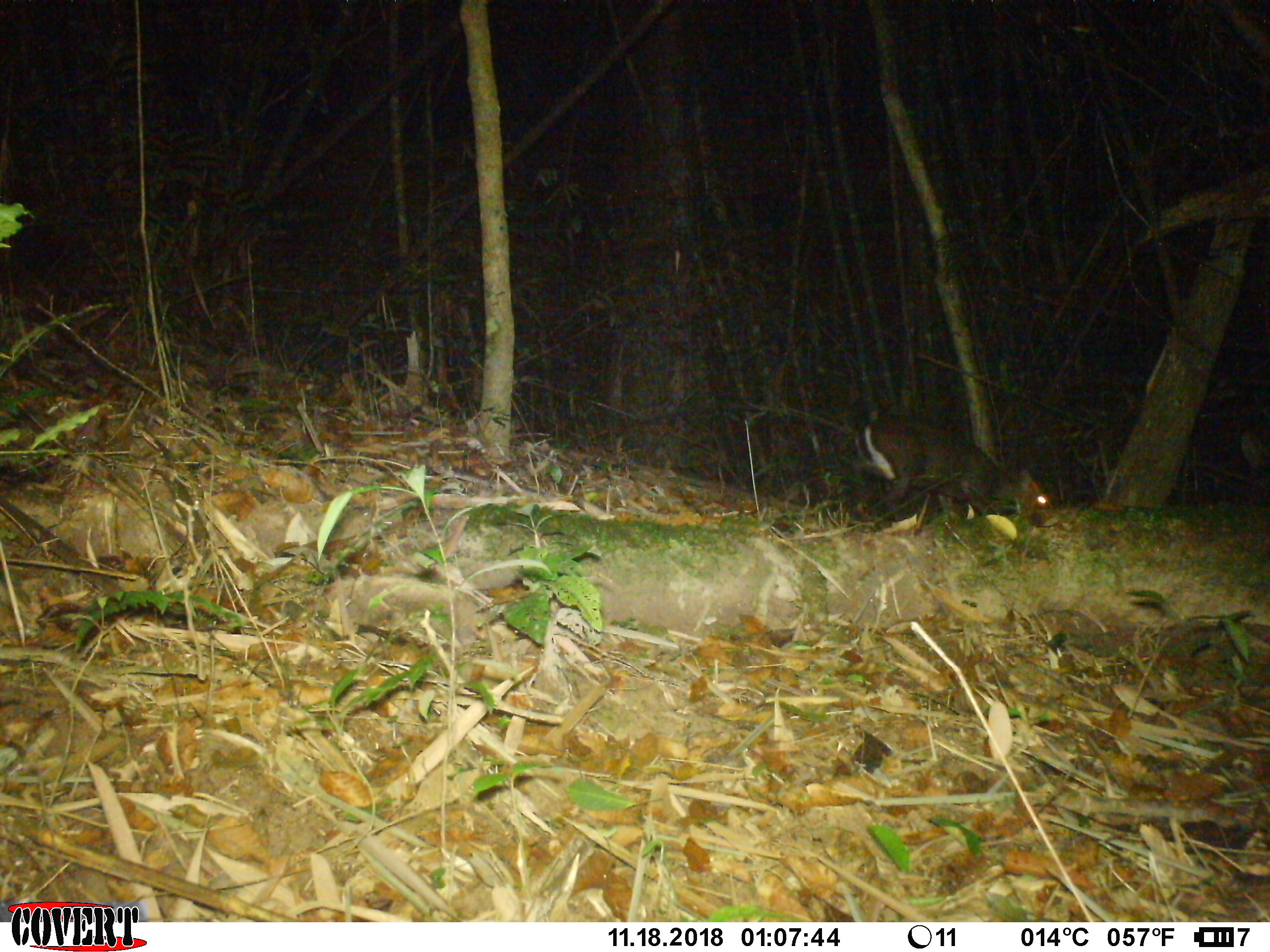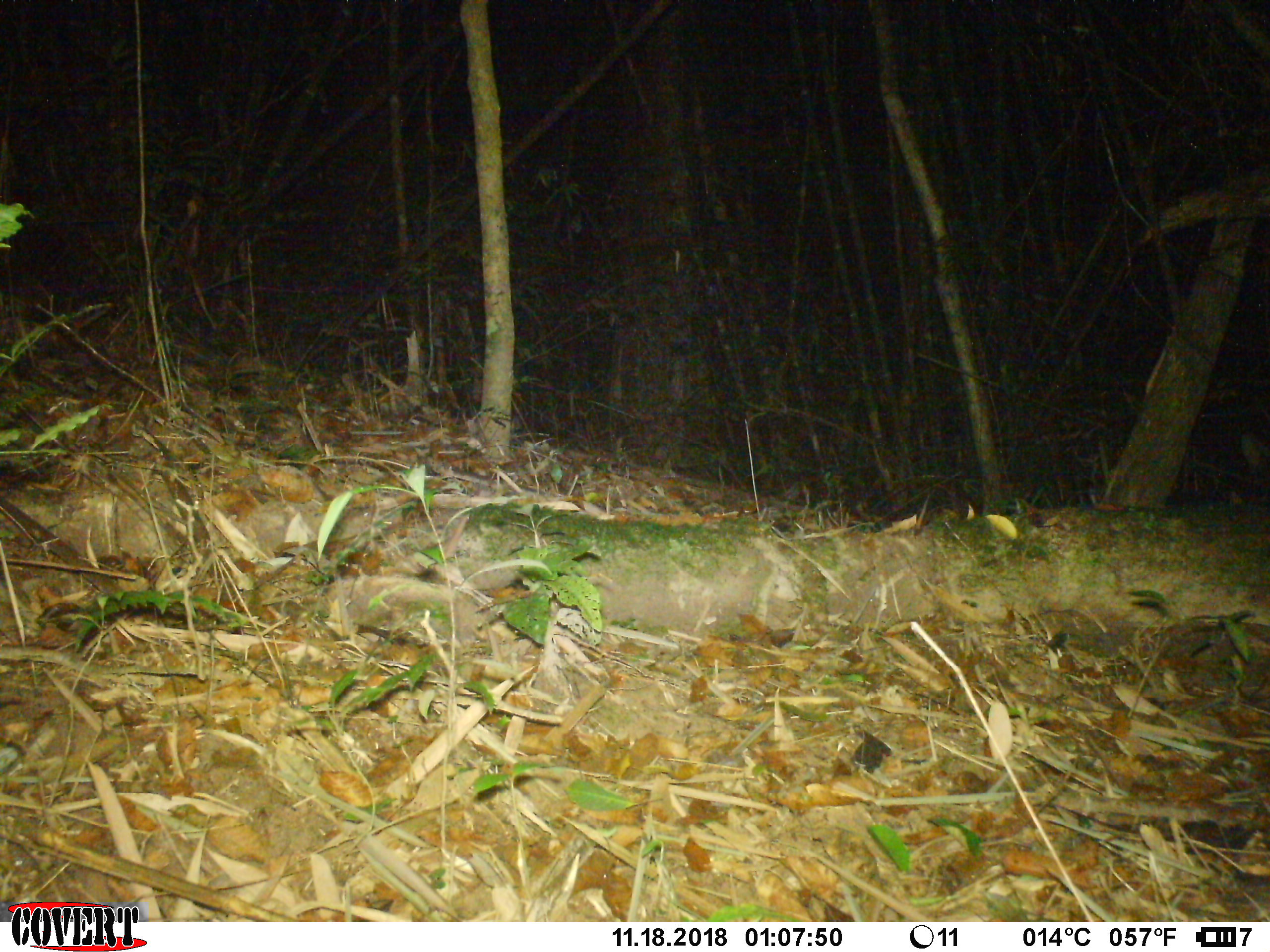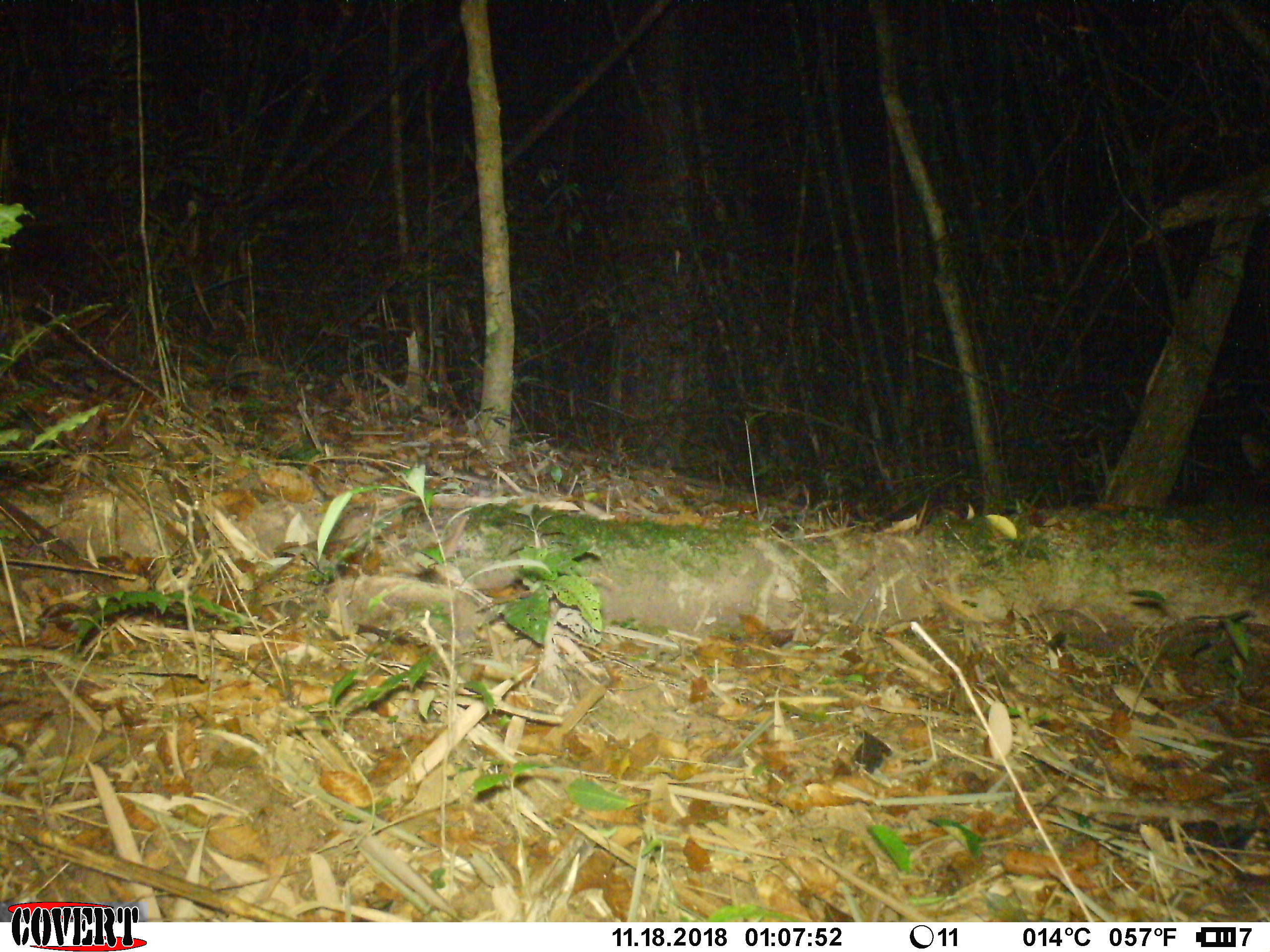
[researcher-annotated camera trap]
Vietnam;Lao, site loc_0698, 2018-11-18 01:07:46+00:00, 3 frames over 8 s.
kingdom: Animalia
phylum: Chordata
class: Mammalia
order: Artiodactyla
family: Cervidae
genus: Muntiacus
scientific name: Muntiacus rooseveltorum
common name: roosevelt's muntjac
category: roosevelts muntjac group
Roosevelts muntjac group (roosevelt's muntjac) (Muntiacus rooseveltorum). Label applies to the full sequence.